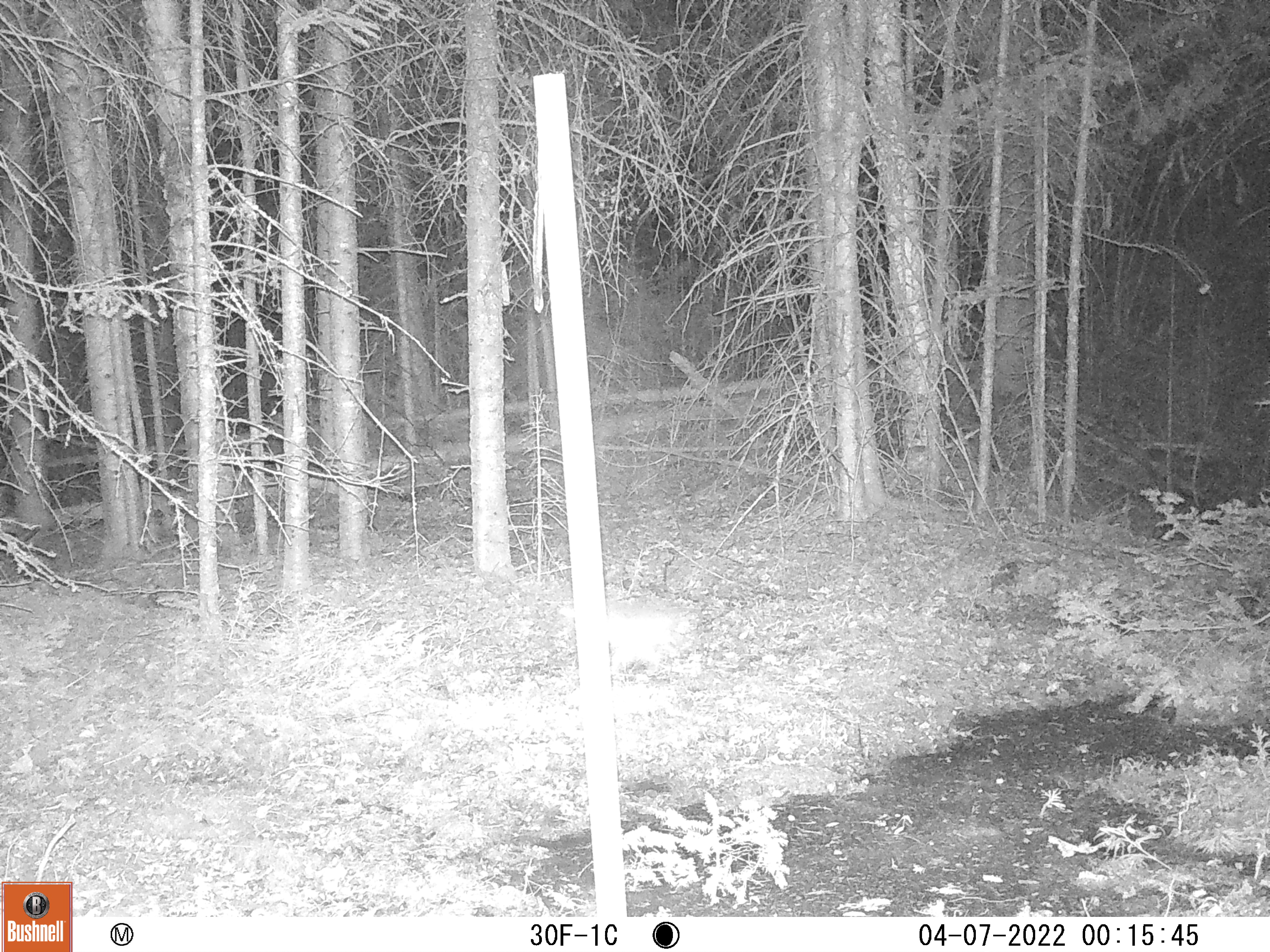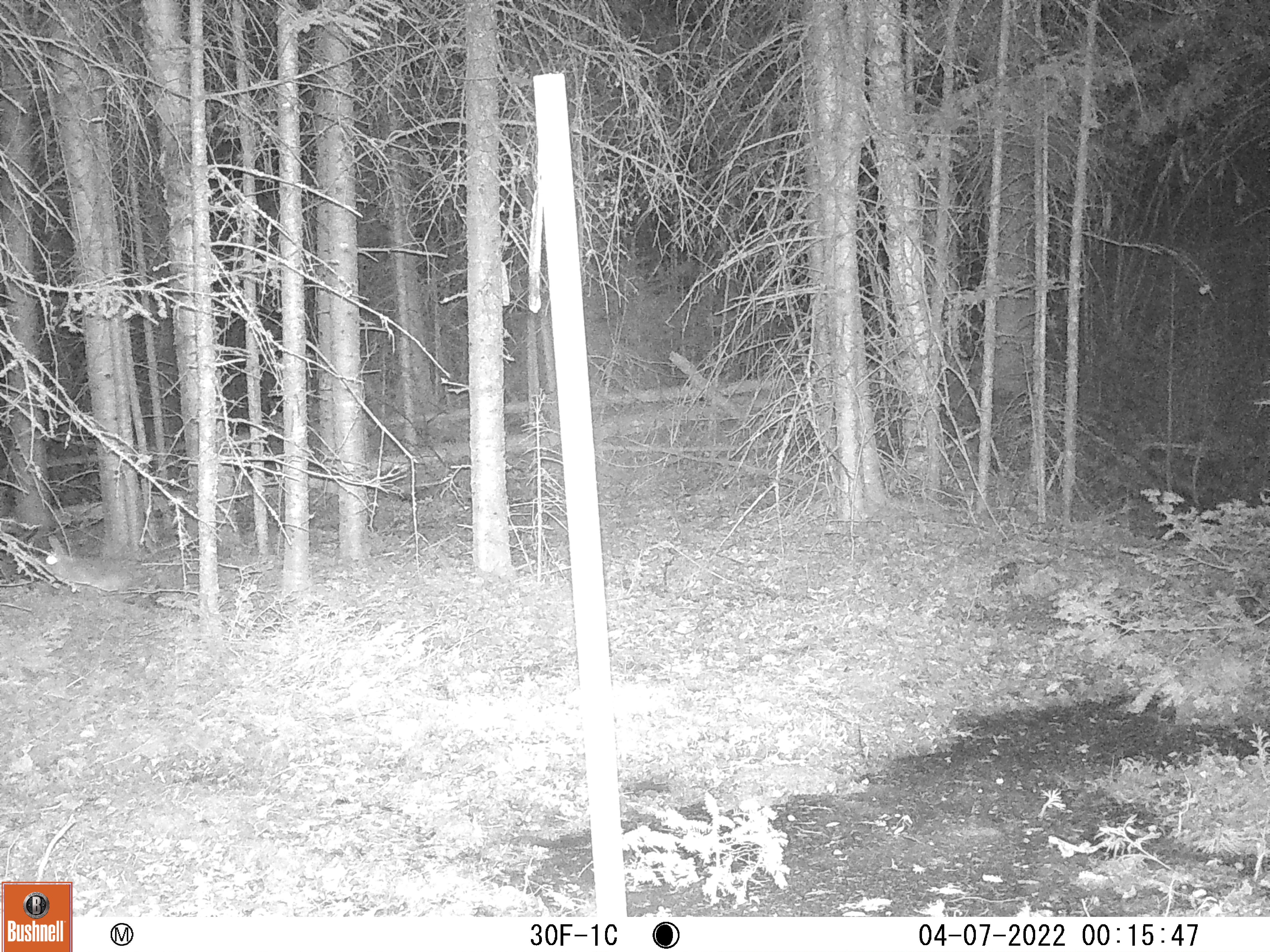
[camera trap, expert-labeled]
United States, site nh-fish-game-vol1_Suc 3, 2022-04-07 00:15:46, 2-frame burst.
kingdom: Animalia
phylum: Chordata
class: Mammalia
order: Lagomorpha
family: Leporidae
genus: Lepus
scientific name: Lepus americanus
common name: snowshoe hare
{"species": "snowshoe hare (Lepus americanus)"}